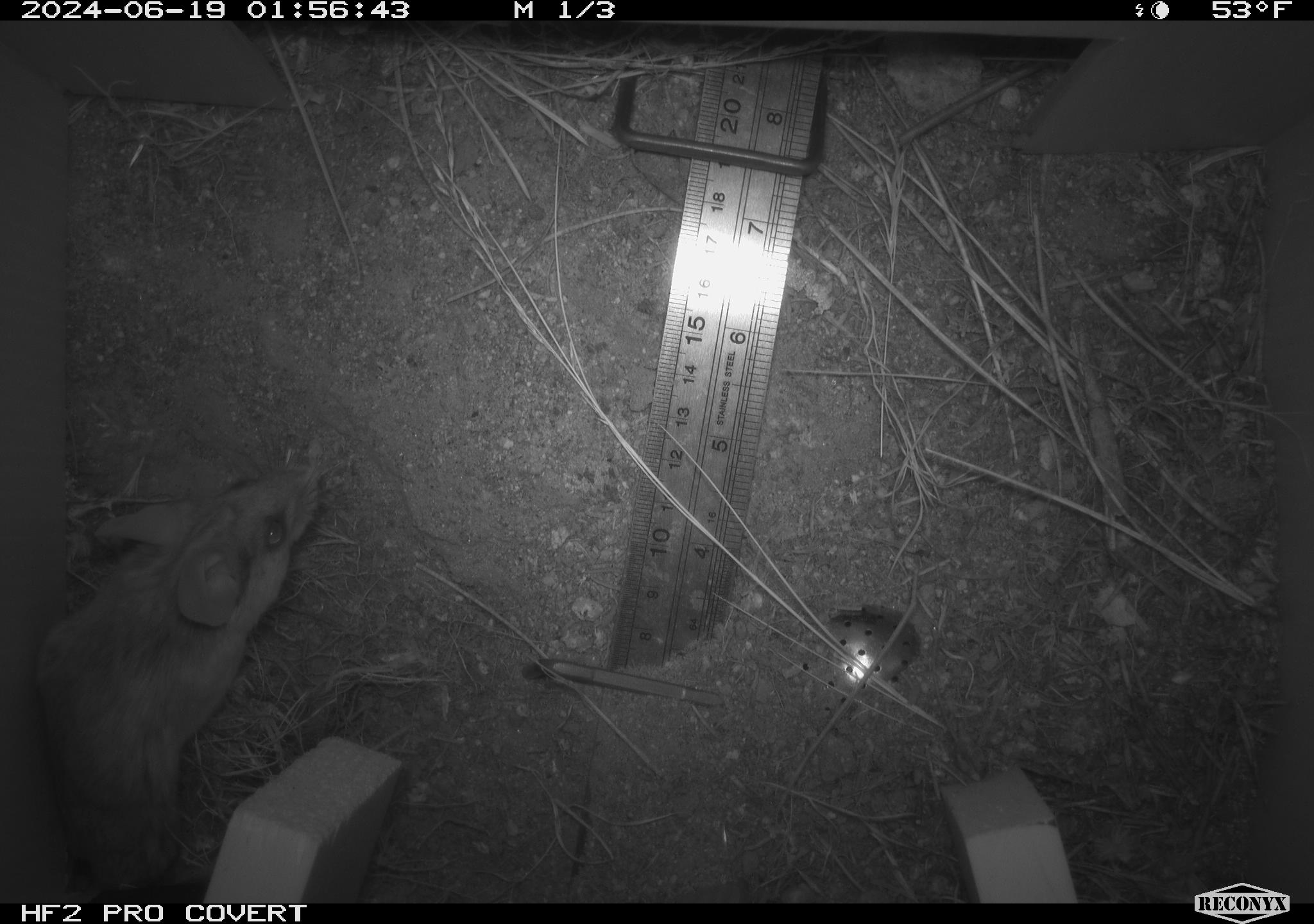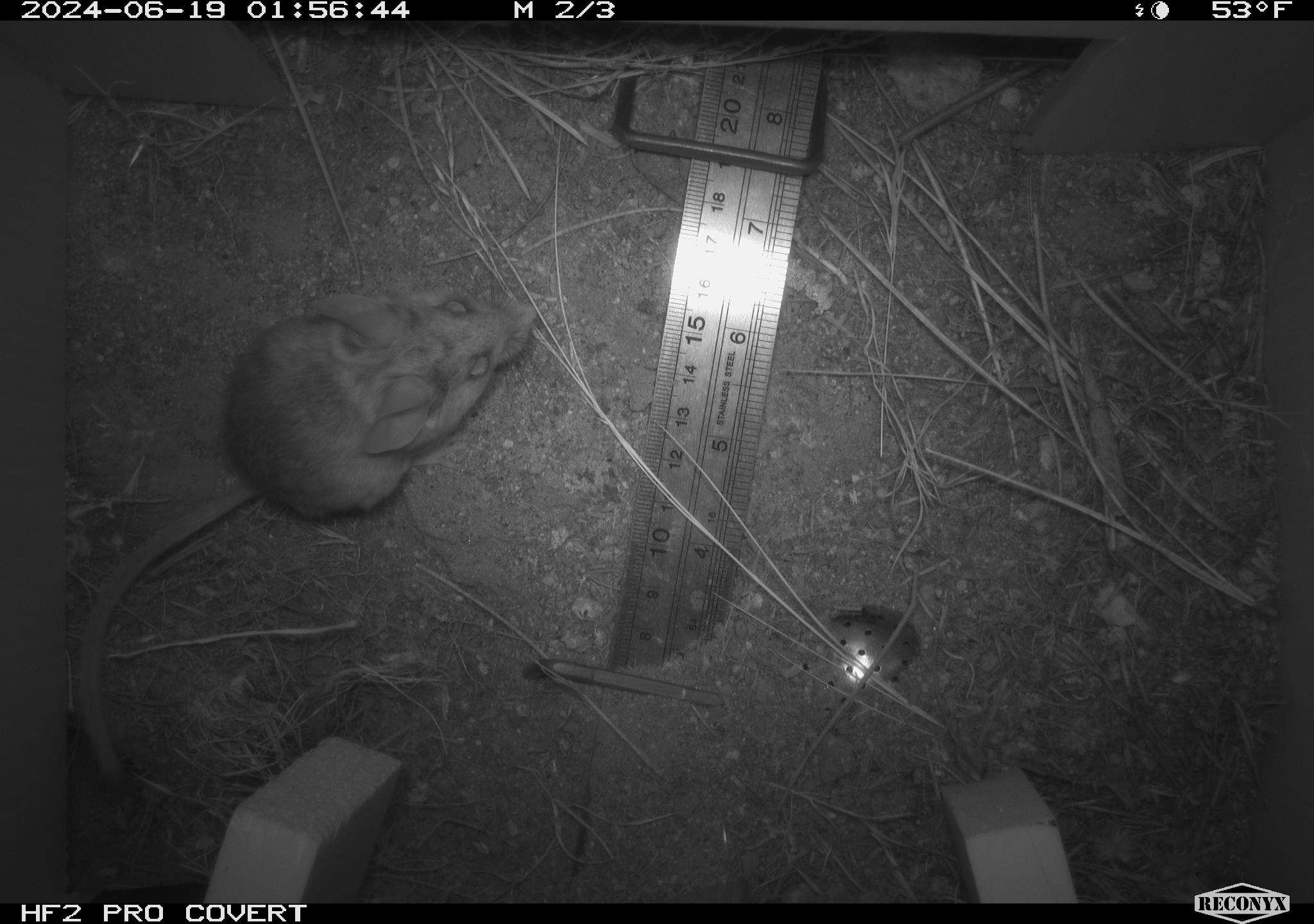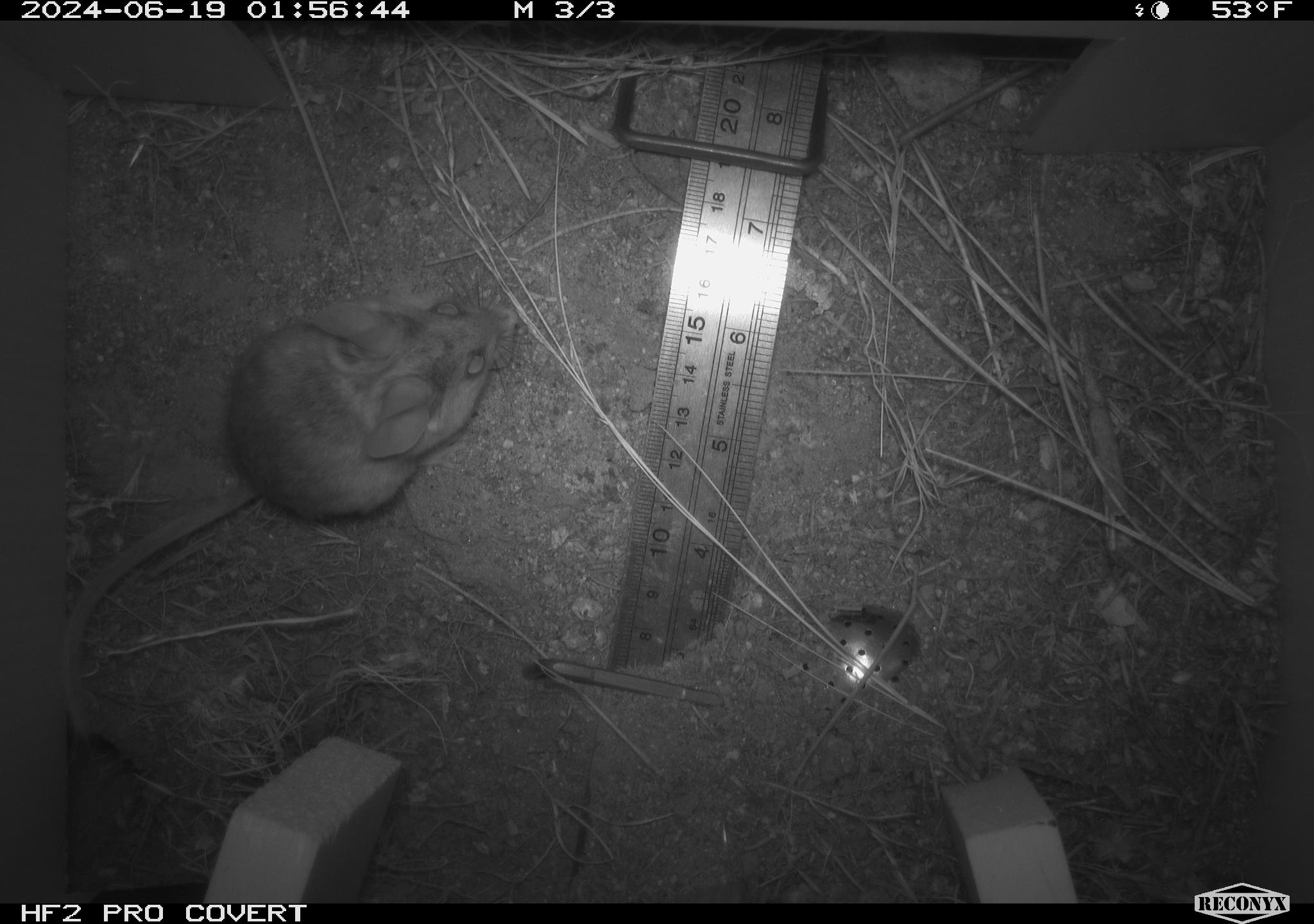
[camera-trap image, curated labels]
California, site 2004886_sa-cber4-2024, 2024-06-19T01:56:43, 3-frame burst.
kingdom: Animalia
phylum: Chordata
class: Mammalia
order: Rodentia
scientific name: Rodentia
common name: mouse species